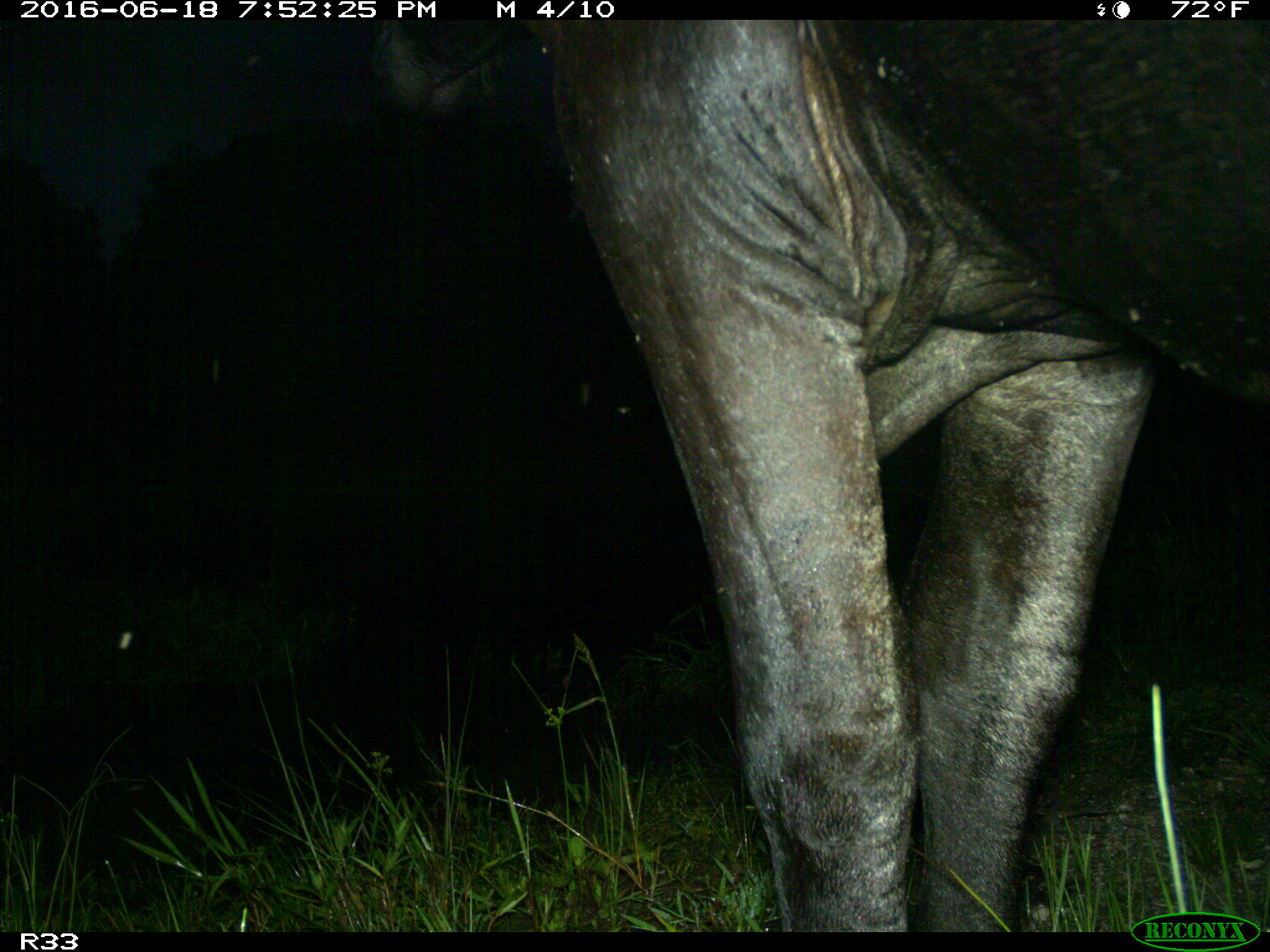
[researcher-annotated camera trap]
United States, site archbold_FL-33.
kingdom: Animalia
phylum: Chordata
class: Mammalia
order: Artiodactyla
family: Bovidae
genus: Bos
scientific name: Bos taurus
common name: domestic cow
Bos taurus (domestic cow).